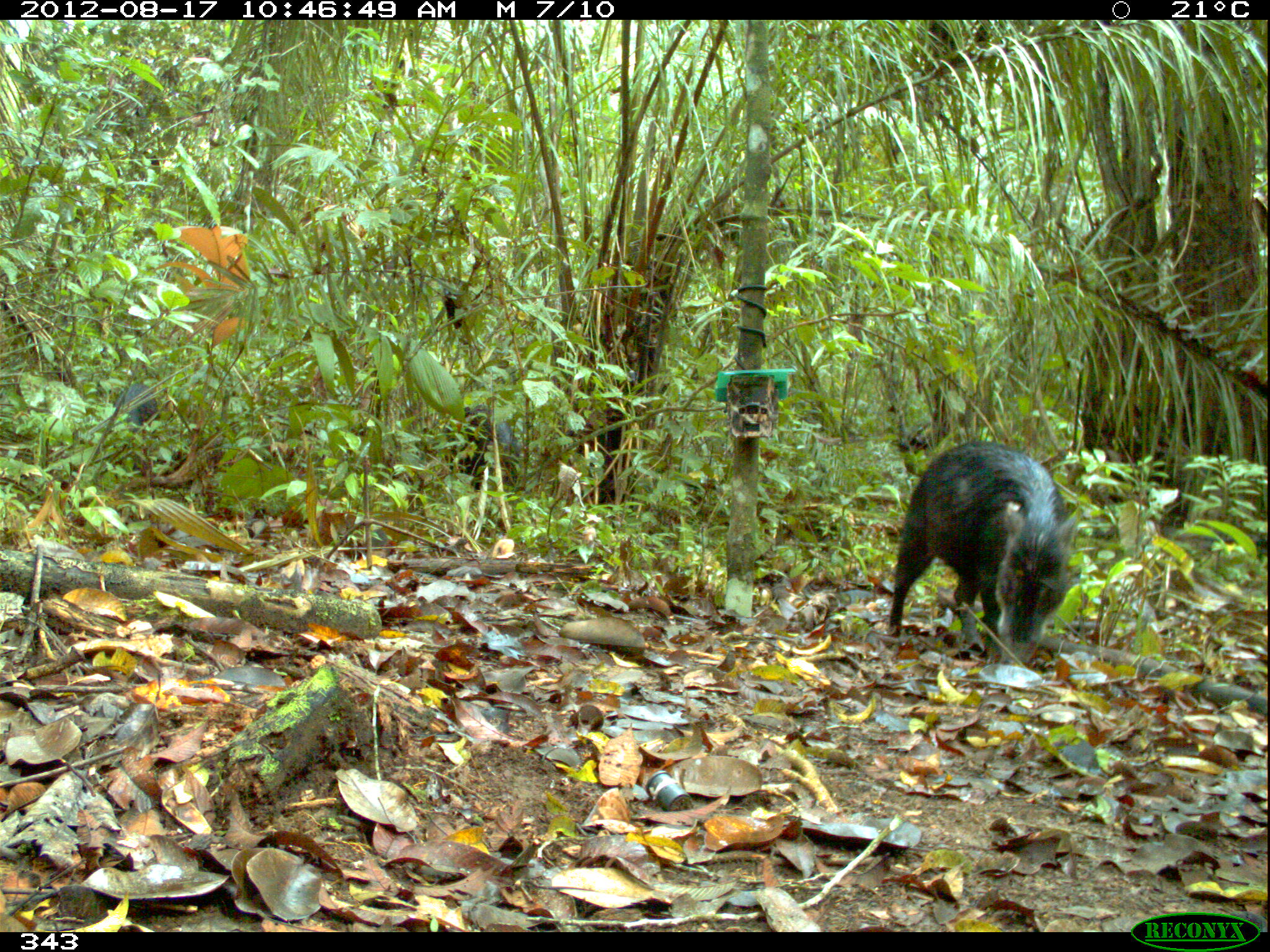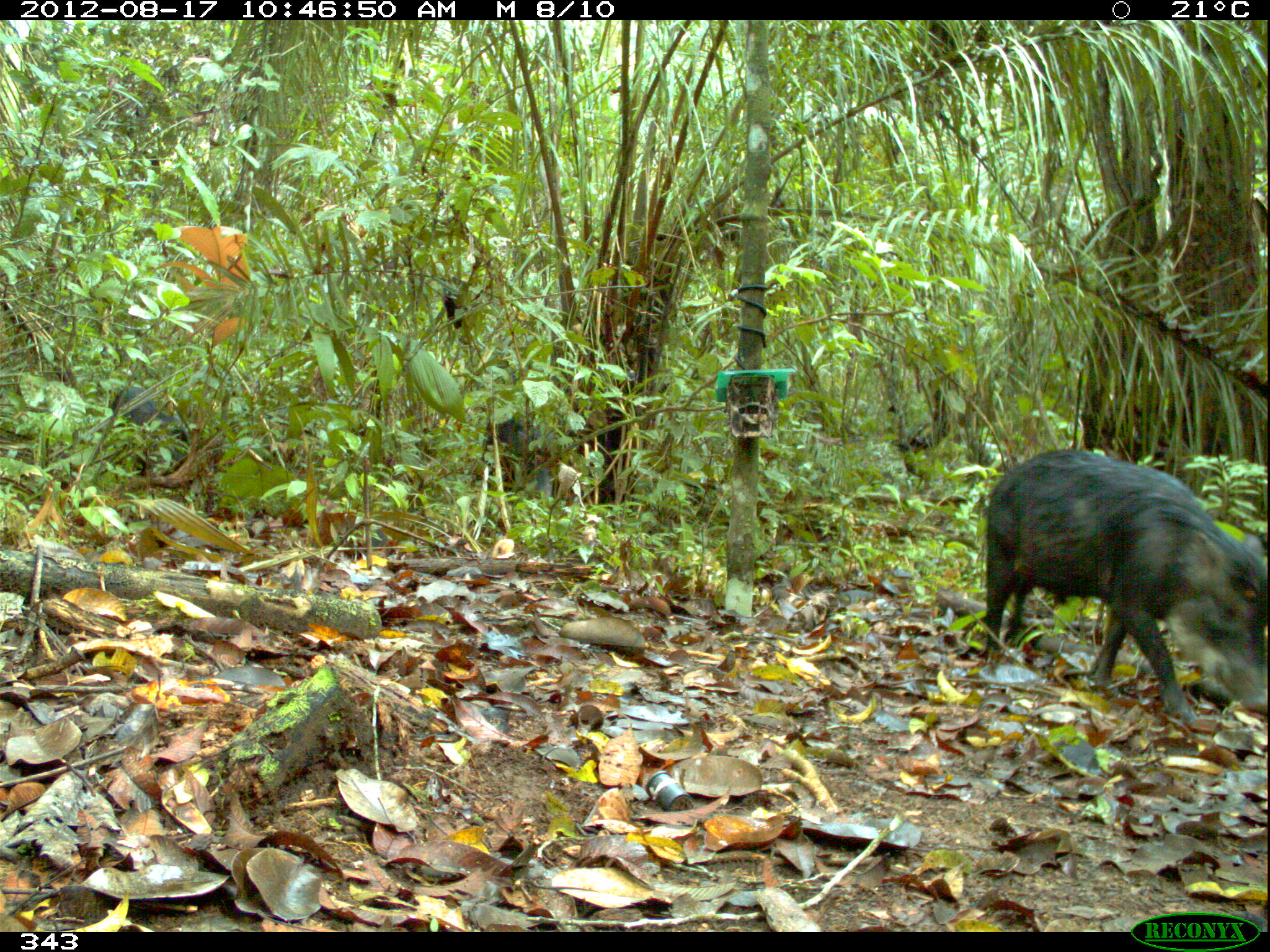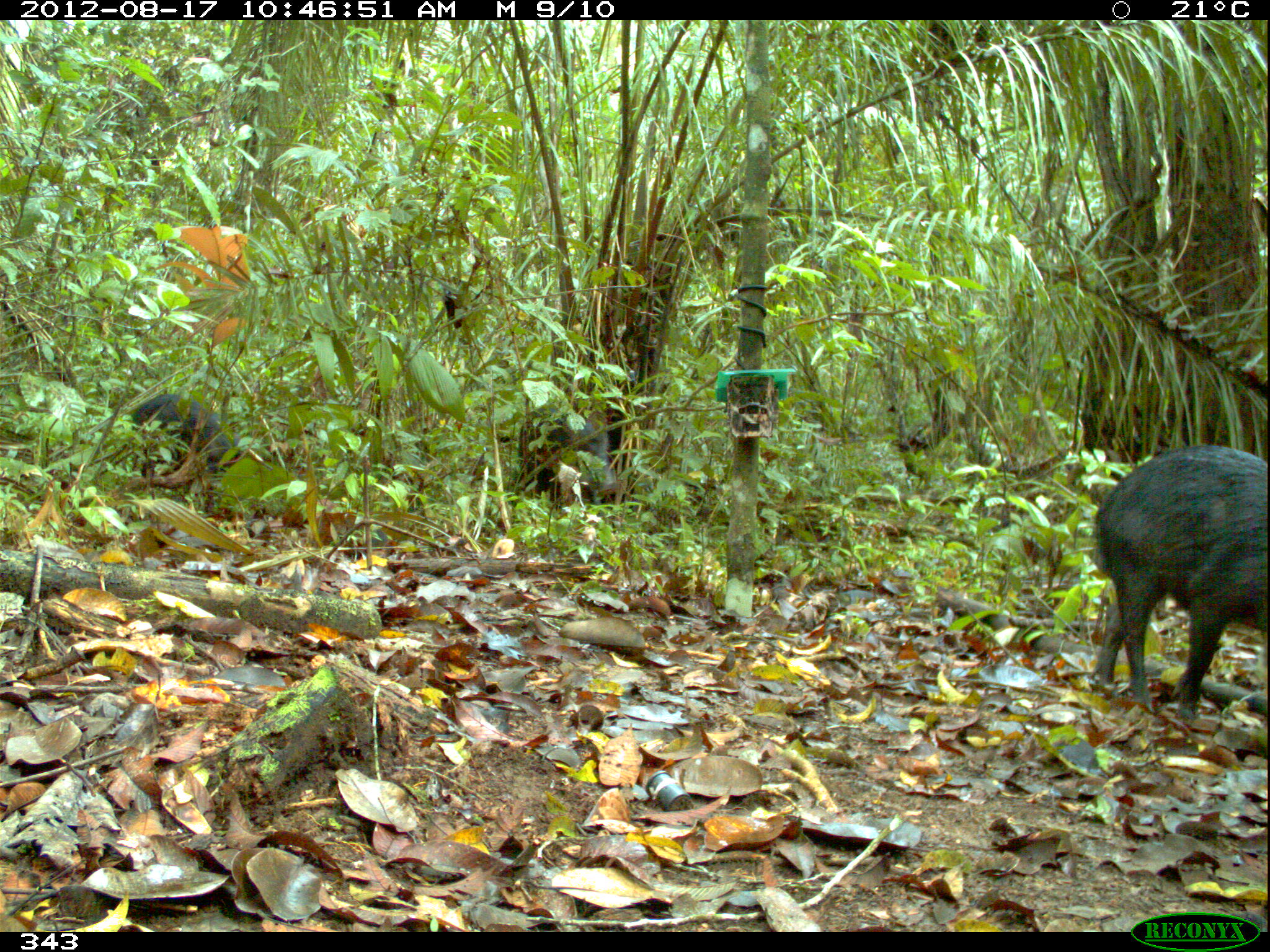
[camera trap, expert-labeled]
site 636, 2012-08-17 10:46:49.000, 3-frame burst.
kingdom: Animalia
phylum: Chordata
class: Mammalia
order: Artiodactyla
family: Tayassuidae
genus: Tayassu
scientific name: Tayassu pecari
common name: white-lipped peccary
Tayassu pecari (white-lipped peccary).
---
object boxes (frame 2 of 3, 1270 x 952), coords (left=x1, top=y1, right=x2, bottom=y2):
tayassu pecari: (left=978, top=444, right=1263, bottom=725); (left=104, top=383, right=187, bottom=474); (left=483, top=412, right=560, bottom=504)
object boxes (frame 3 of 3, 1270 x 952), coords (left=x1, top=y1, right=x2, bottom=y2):
tayassu pecari: (left=1086, top=444, right=1266, bottom=719); (left=130, top=392, right=237, bottom=484); (left=517, top=410, right=616, bottom=498)